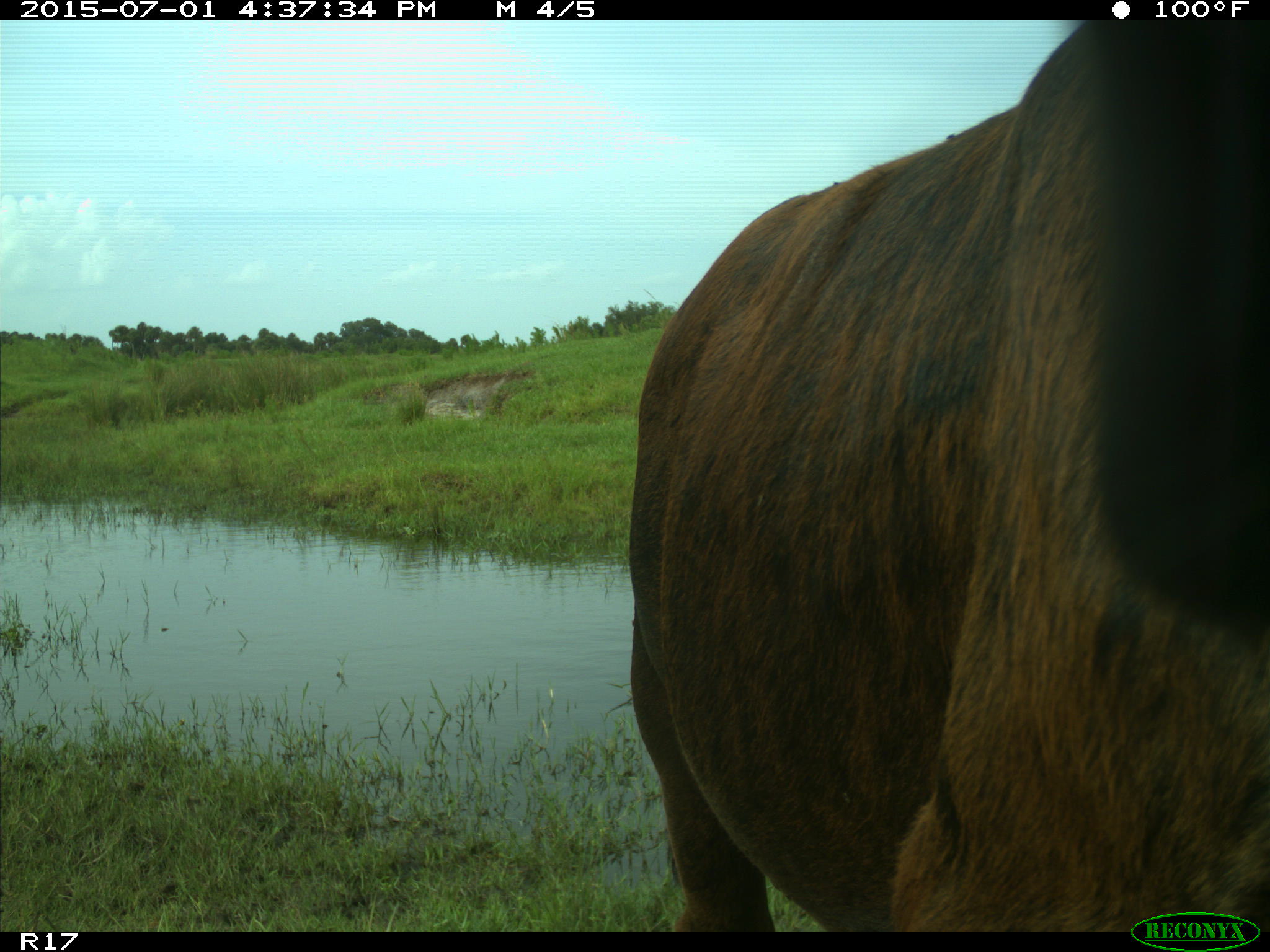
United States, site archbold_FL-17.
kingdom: Animalia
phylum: Chordata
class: Mammalia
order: Artiodactyla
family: Bovidae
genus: Bos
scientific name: Bos taurus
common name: domestic cow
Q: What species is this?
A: Bos taurus (domestic cow).